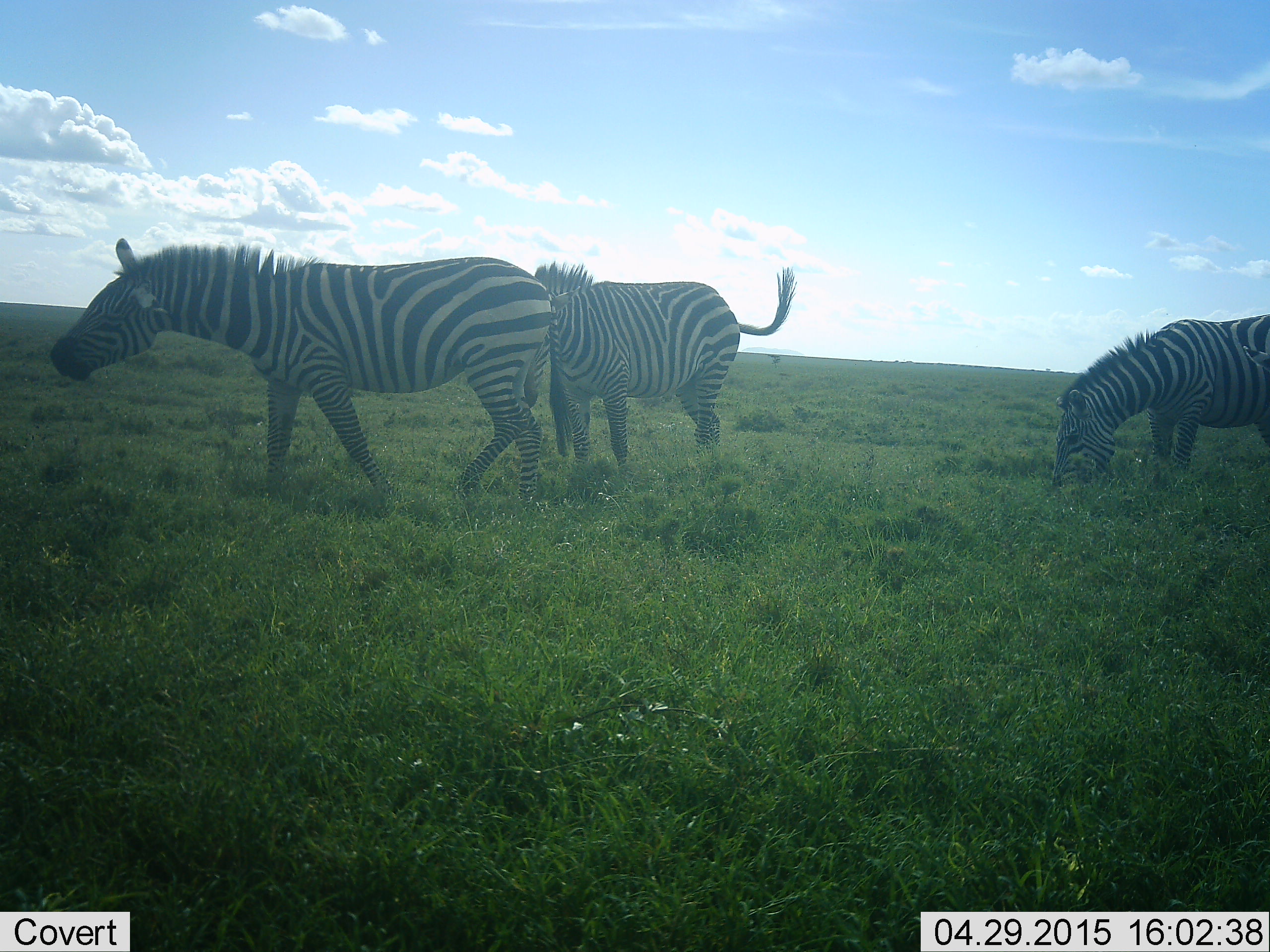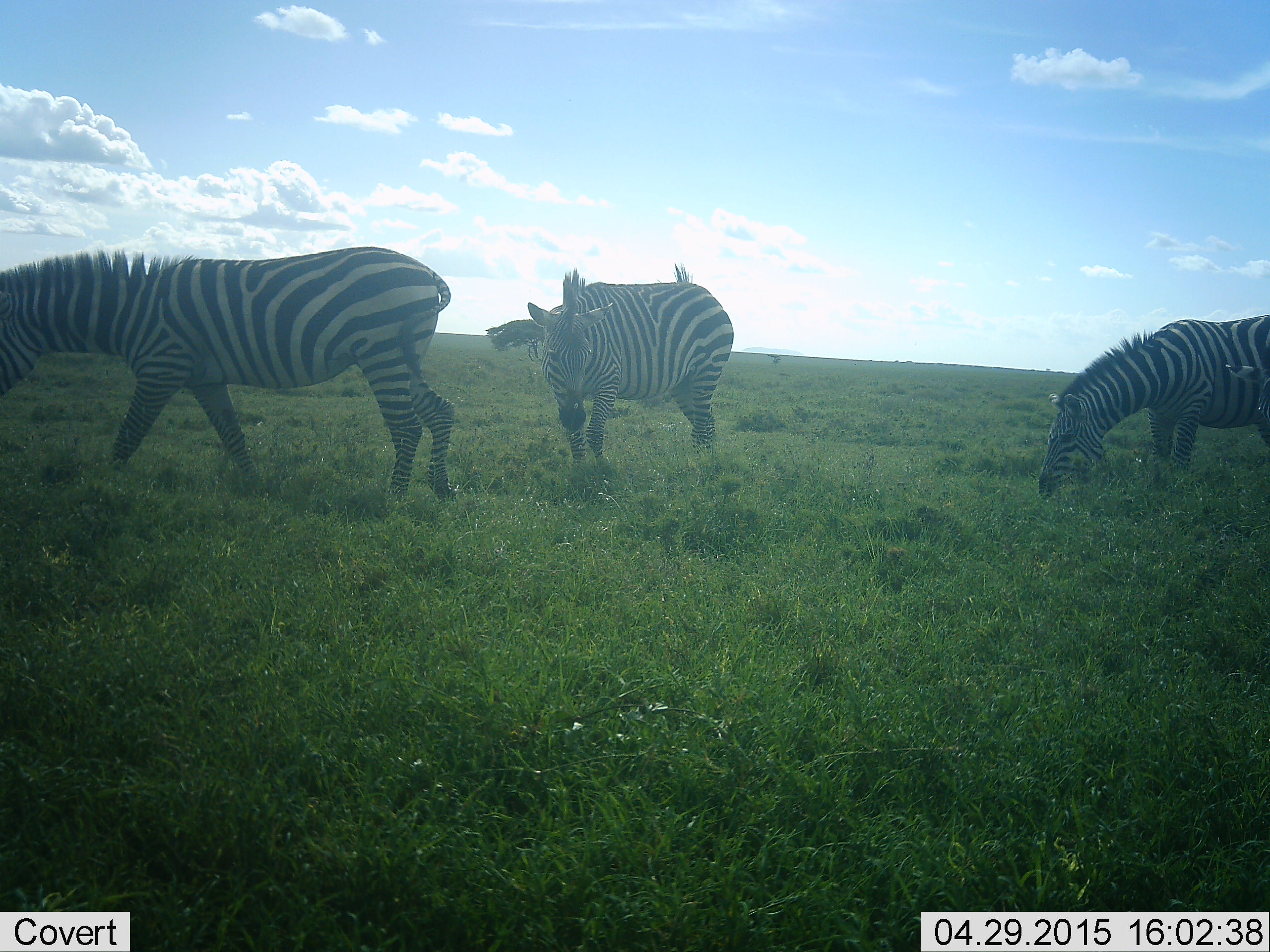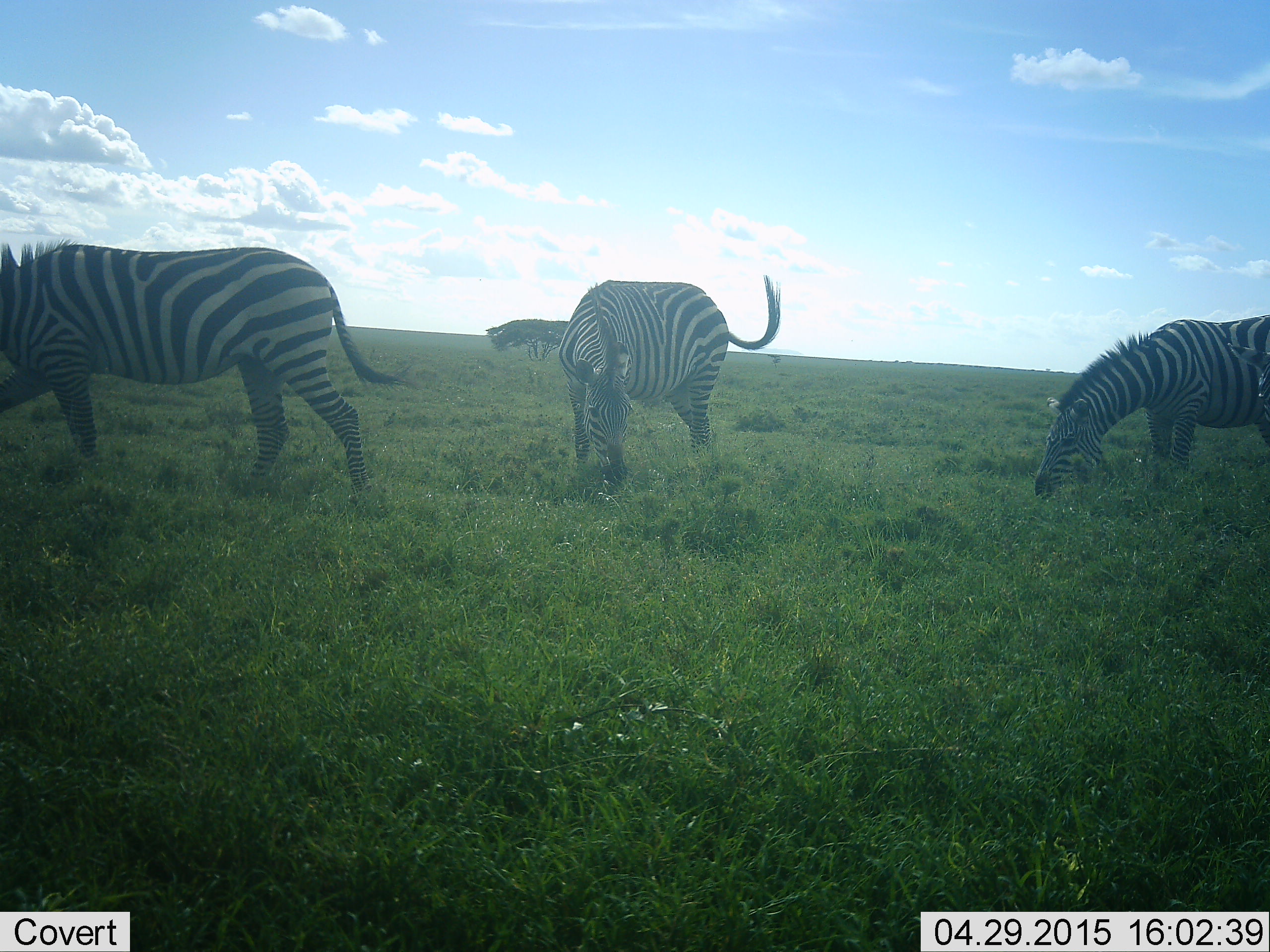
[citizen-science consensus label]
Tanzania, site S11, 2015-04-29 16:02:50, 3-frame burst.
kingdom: Animalia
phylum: Chordata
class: Mammalia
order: Perissodactyla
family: Equidae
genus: Equus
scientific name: Equus quagga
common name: plains zebra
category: zebra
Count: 3.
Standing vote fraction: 25%.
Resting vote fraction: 8%.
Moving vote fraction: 33%.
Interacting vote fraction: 0%.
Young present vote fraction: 0%.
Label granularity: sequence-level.